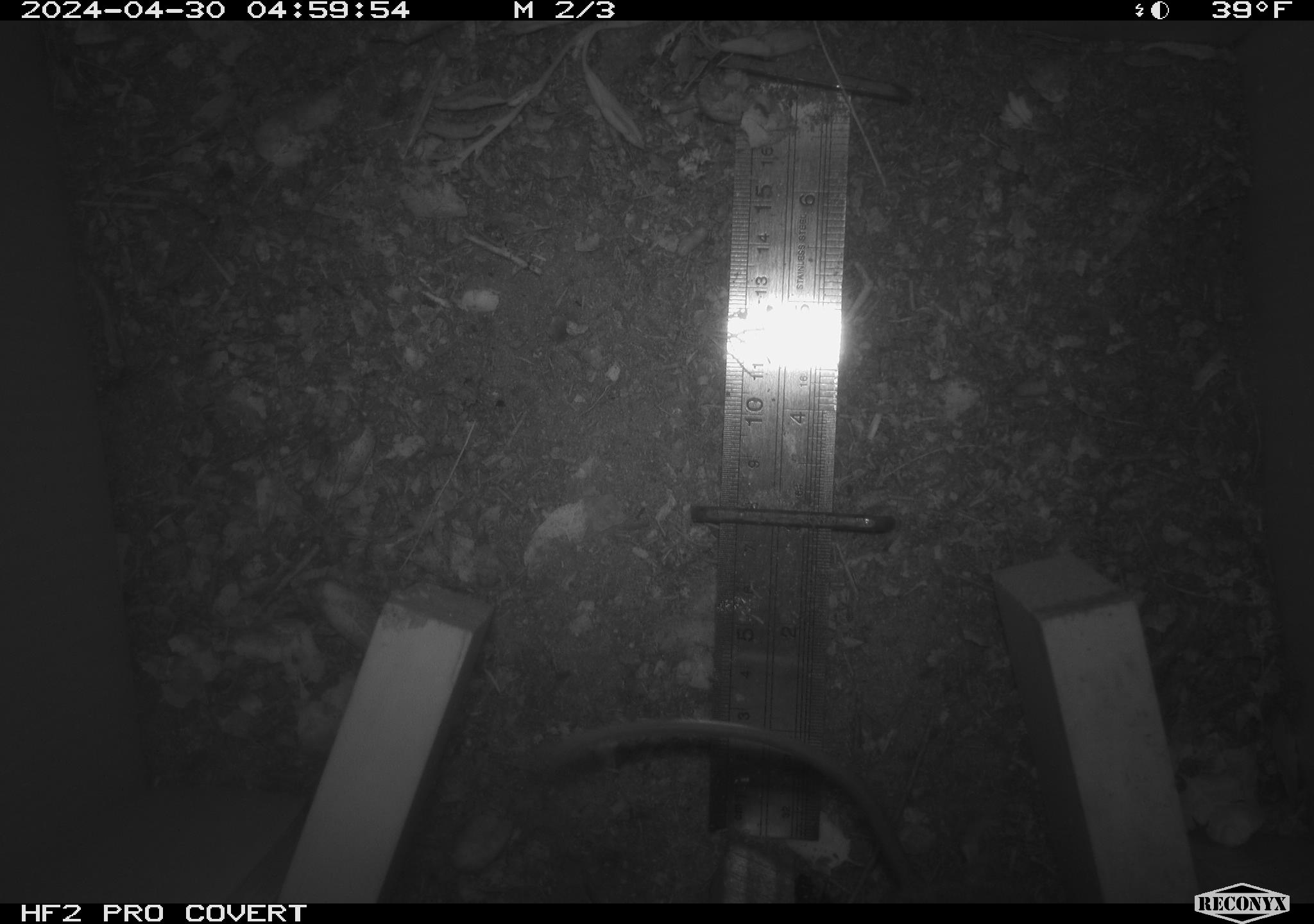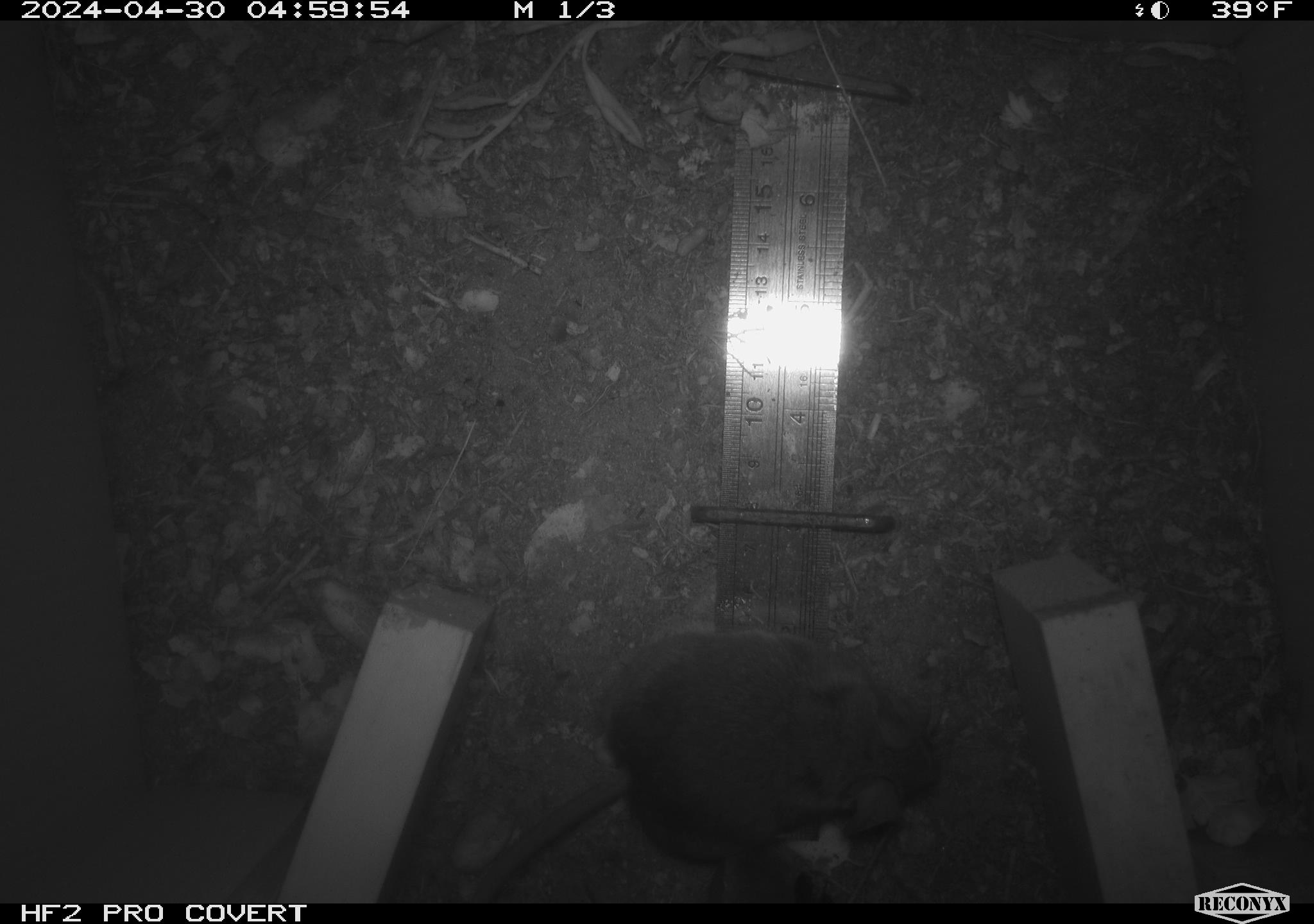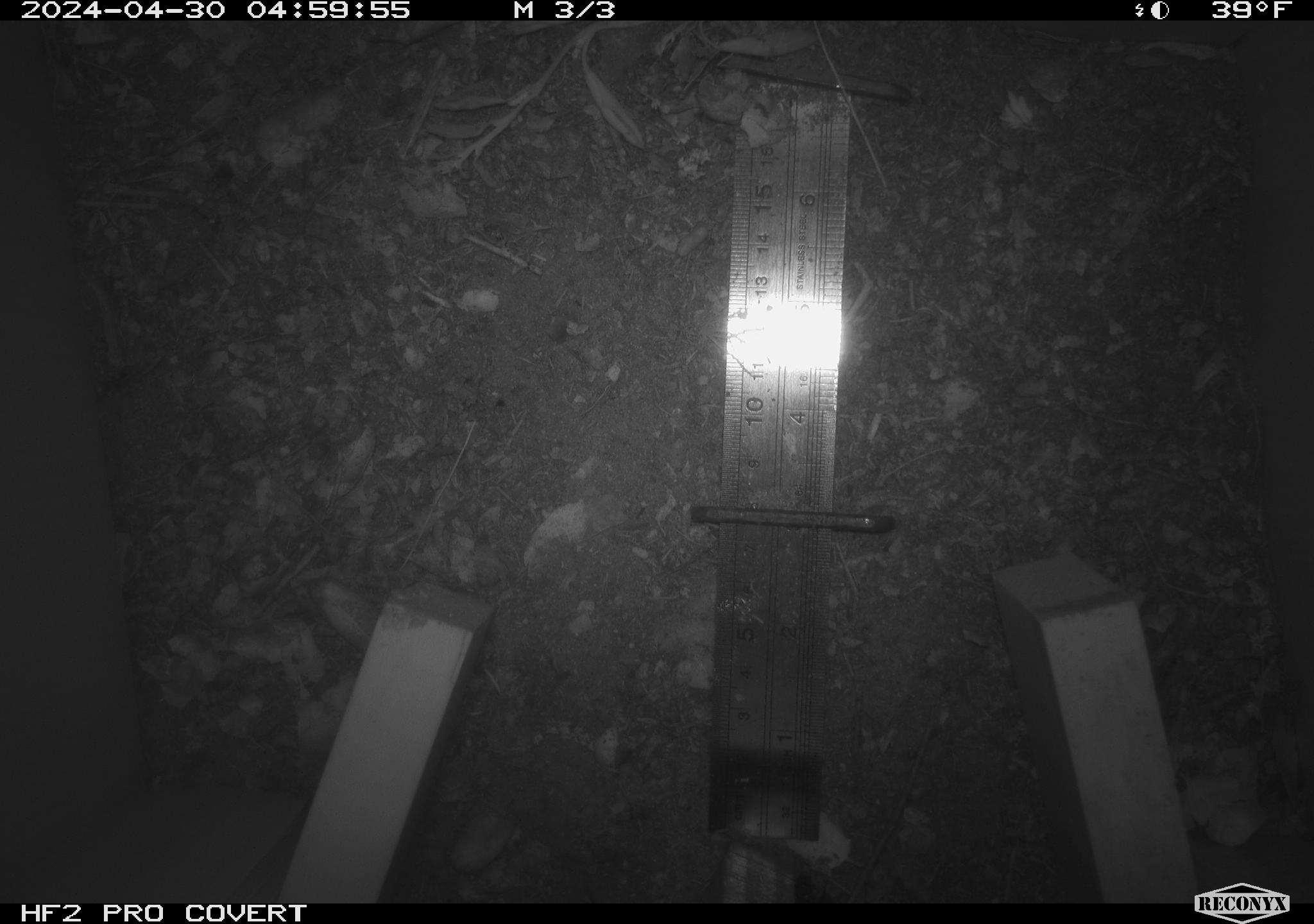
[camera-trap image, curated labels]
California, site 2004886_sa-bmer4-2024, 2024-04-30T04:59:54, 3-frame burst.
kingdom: Animalia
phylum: Chordata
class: Mammalia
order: Rodentia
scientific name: Rodentia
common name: mouse species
Mouse species (Rodentia).